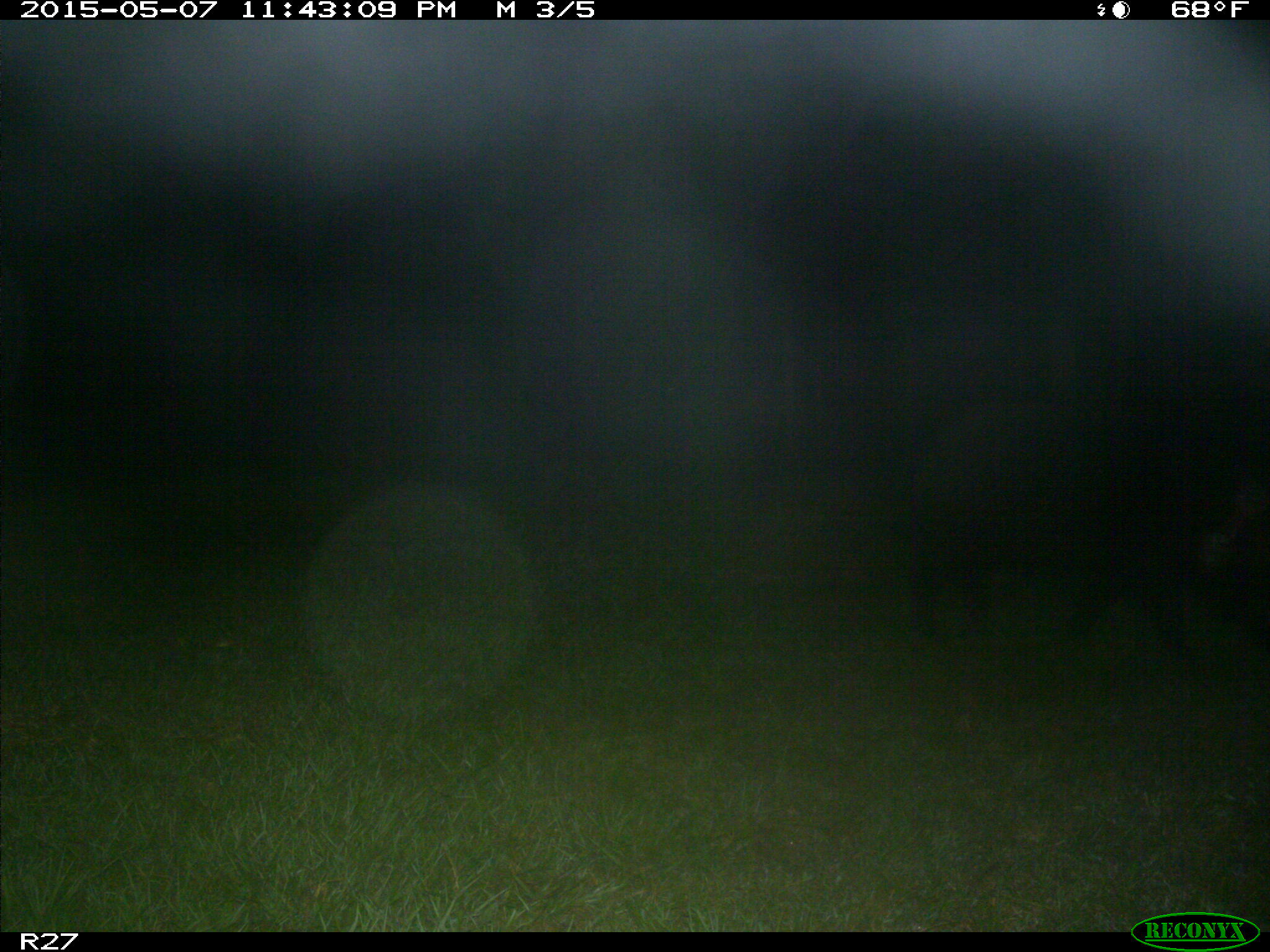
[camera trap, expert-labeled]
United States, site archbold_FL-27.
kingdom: Animalia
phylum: Chordata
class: Mammalia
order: Artiodactyla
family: Suidae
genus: Sus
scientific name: Sus scrofa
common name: wild boar